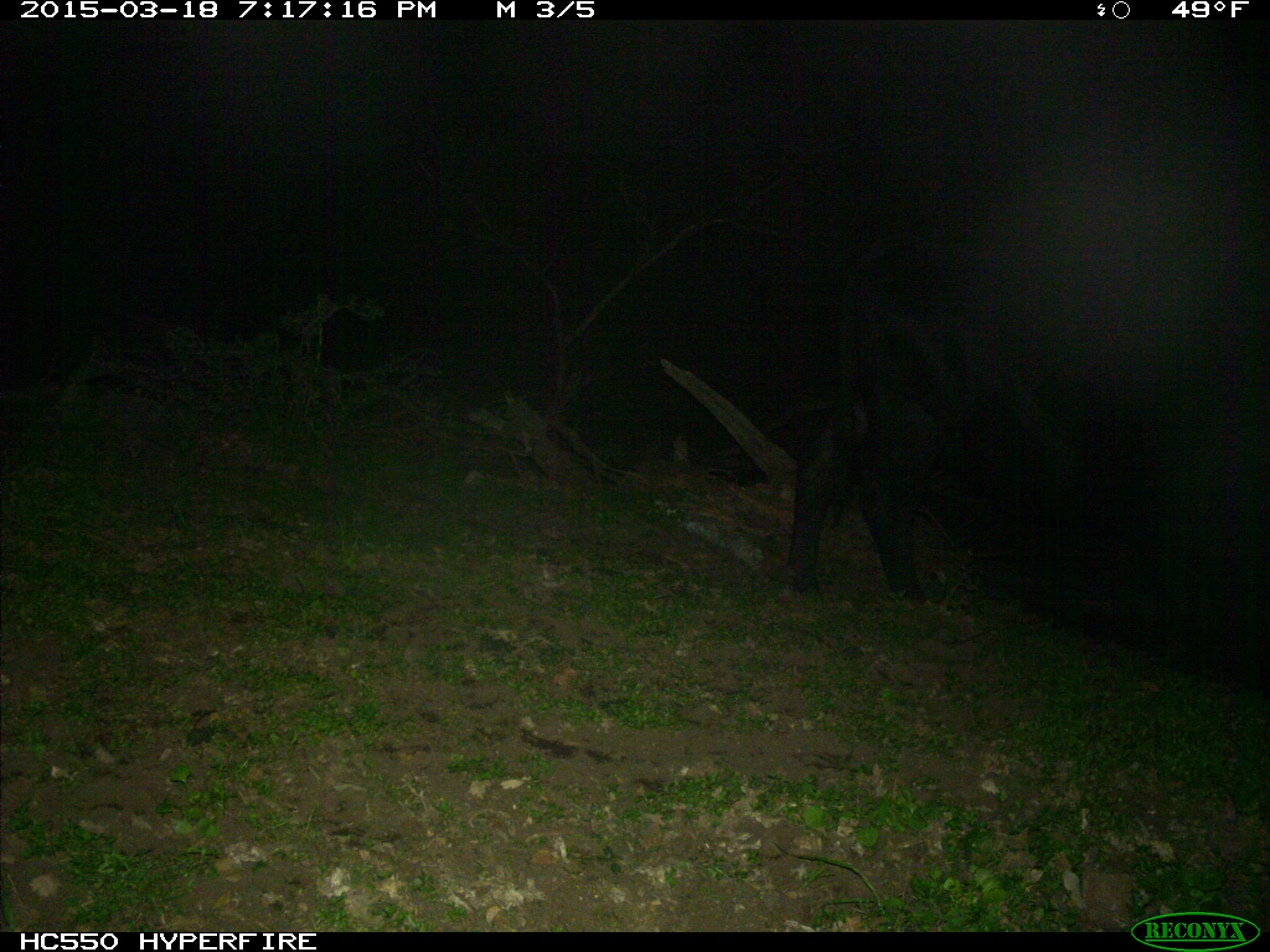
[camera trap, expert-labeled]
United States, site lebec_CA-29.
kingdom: Animalia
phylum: Chordata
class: Mammalia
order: Artiodactyla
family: Bovidae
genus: Bos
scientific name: Bos taurus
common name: domestic cow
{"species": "Bos taurus (domestic cow)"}